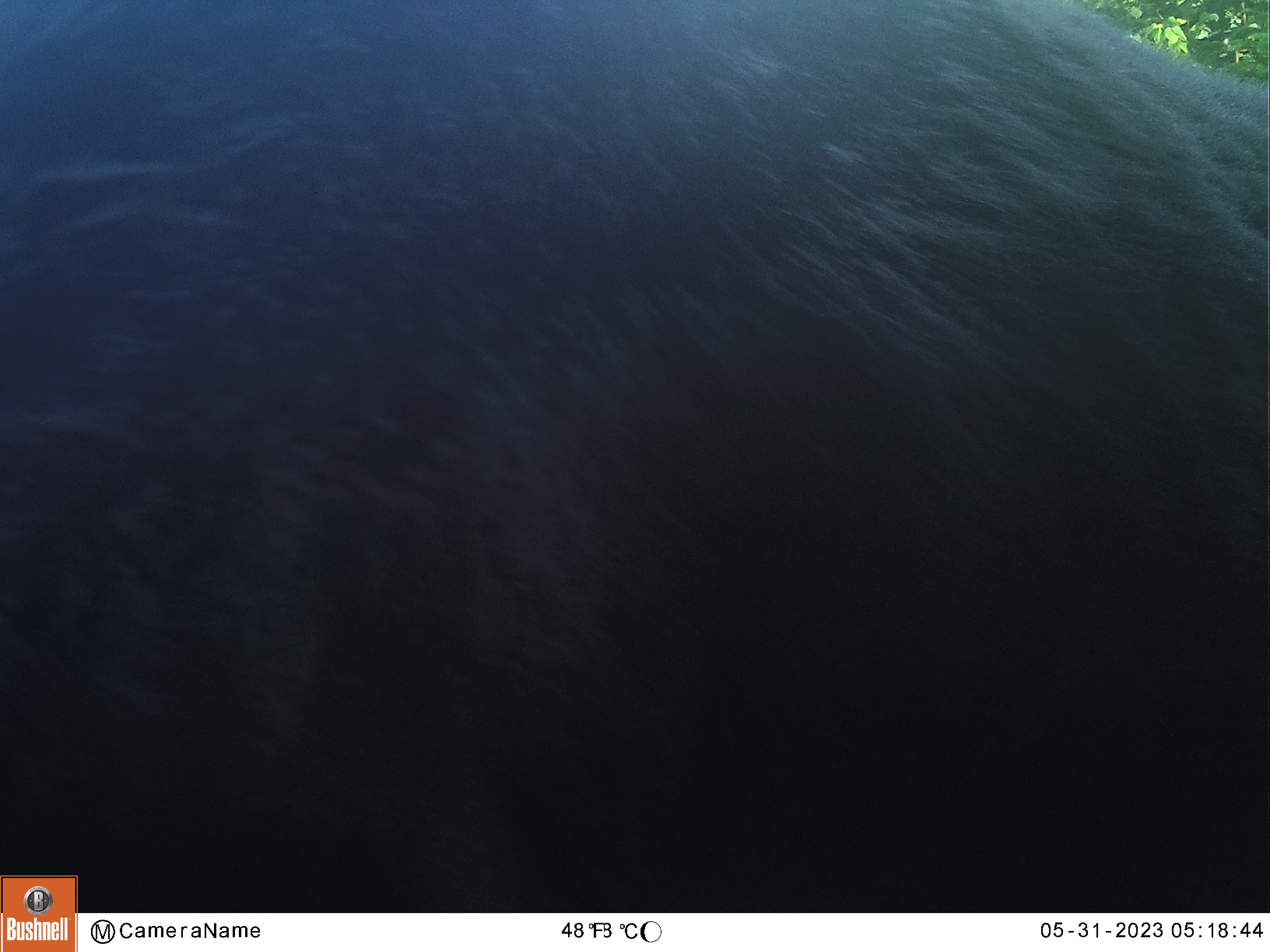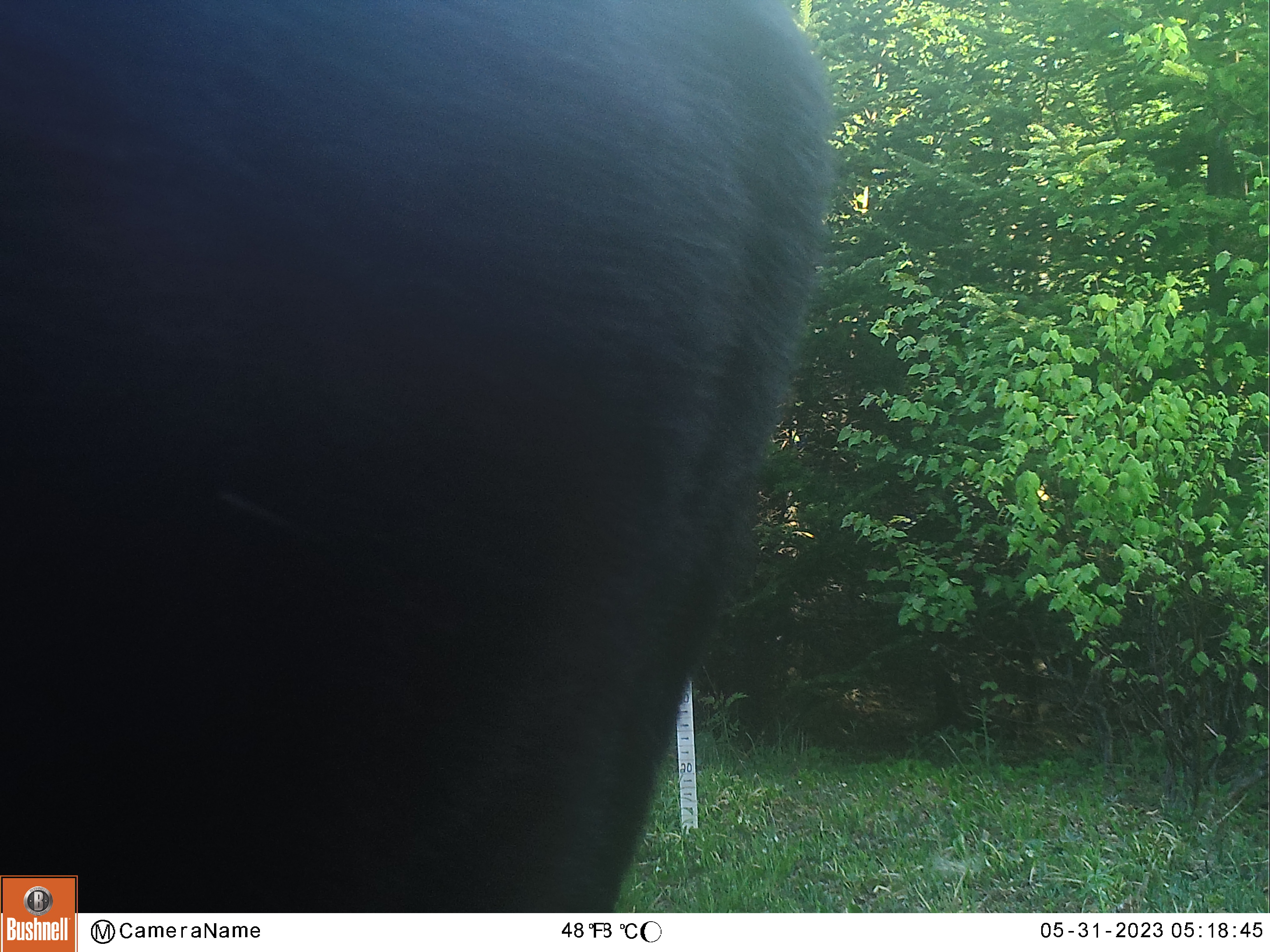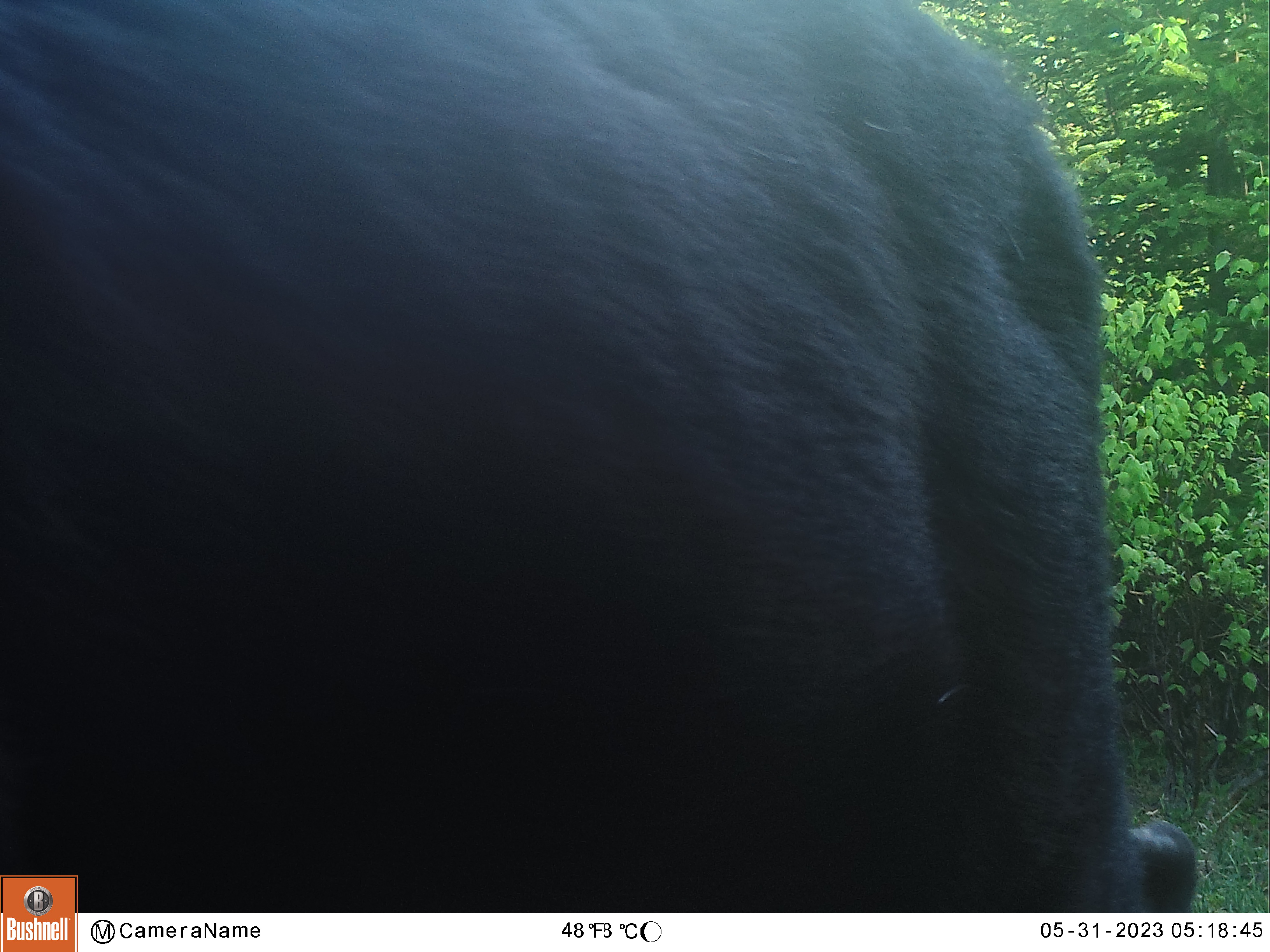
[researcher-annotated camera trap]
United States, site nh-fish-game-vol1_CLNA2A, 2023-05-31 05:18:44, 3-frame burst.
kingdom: Animalia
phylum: Chordata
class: Mammalia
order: Artiodactyla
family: Cervidae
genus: Alces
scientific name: Alces alces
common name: moose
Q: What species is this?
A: Moose (Alces alces).